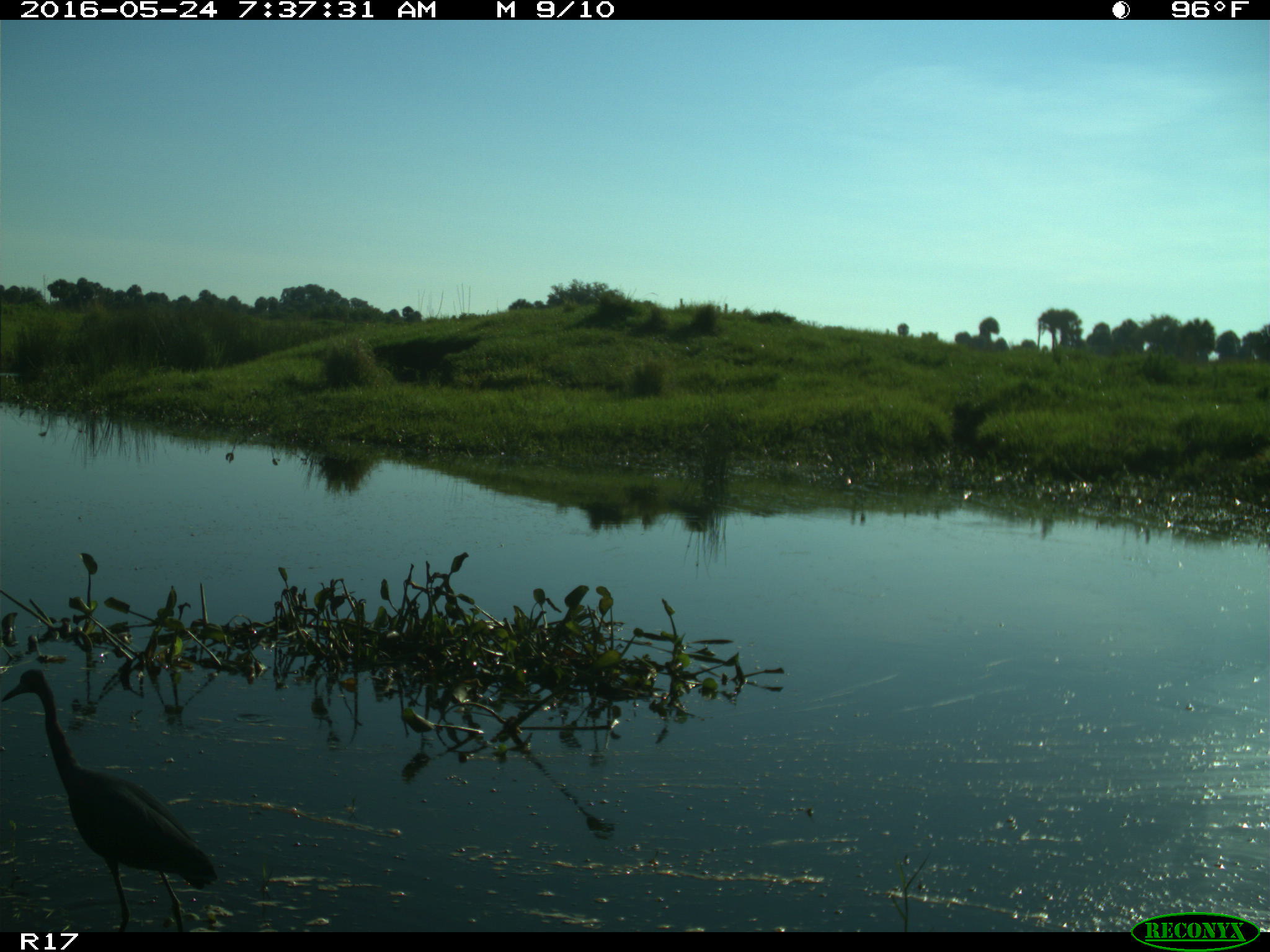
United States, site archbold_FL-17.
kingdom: Animalia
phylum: Chordata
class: Aves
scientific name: Aves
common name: birds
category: unidentified bird